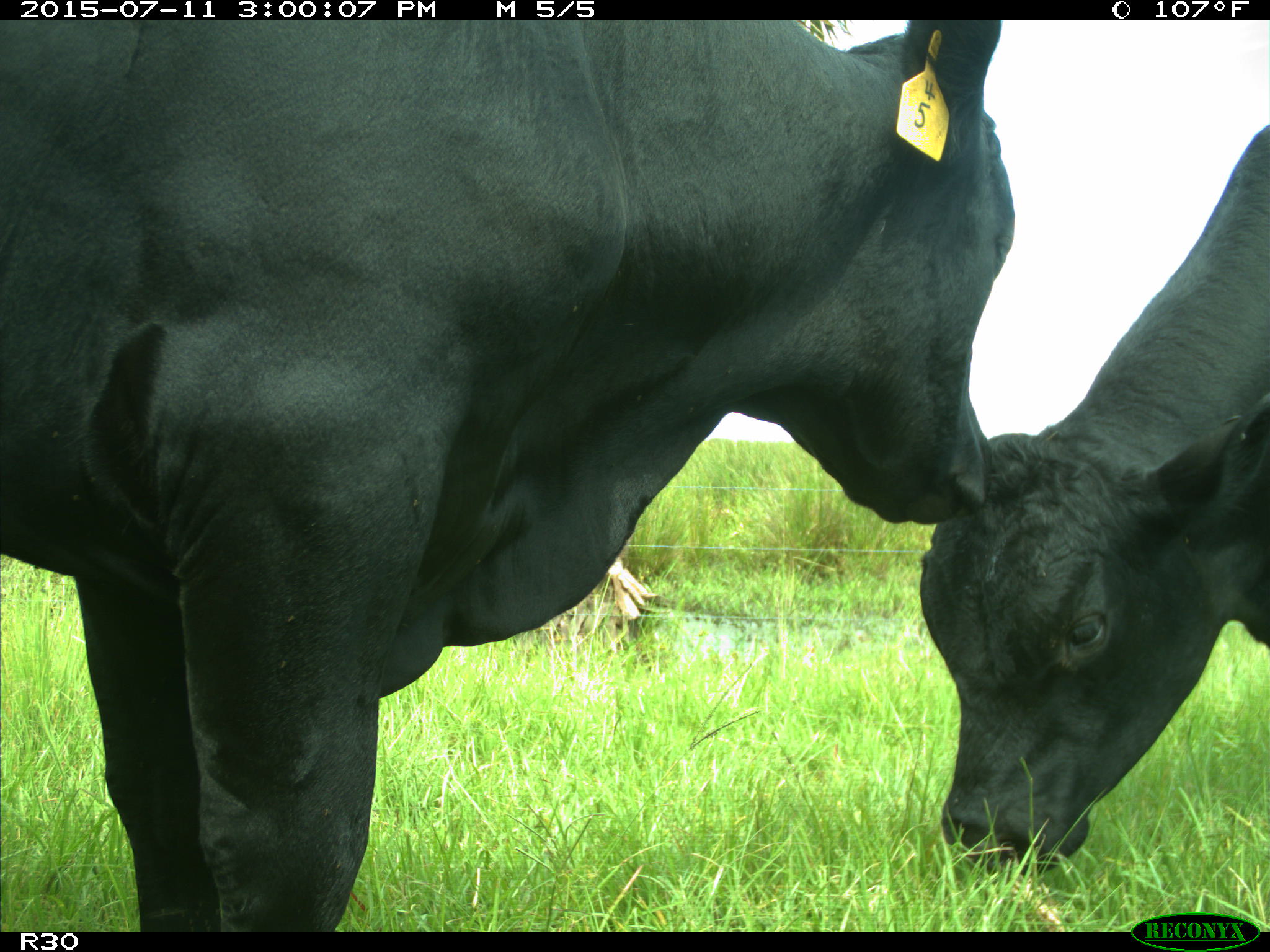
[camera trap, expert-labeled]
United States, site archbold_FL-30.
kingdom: Animalia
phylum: Chordata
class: Mammalia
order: Artiodactyla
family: Bovidae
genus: Bos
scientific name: Bos taurus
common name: domestic cow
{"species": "Bos taurus (domestic cow)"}